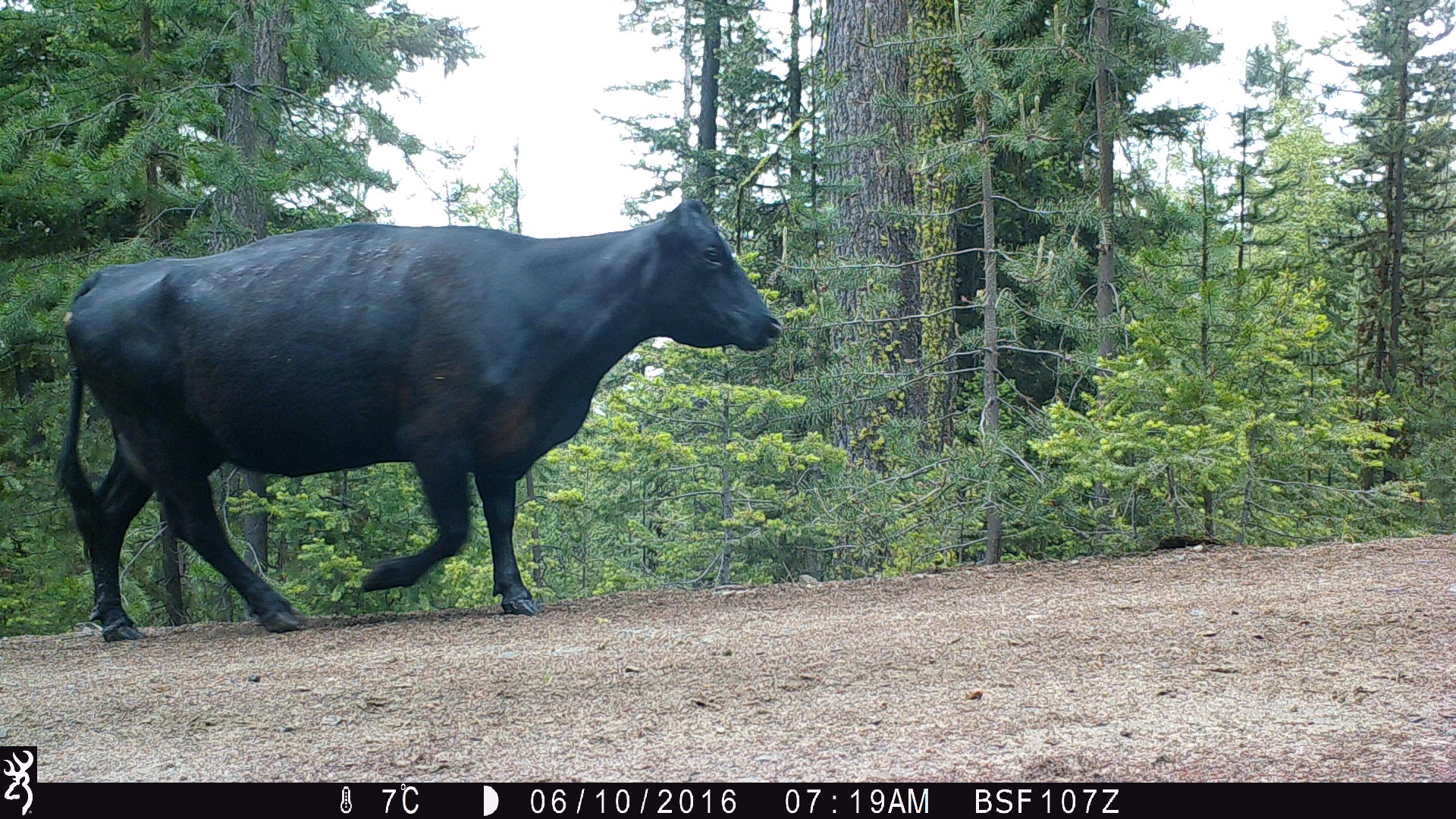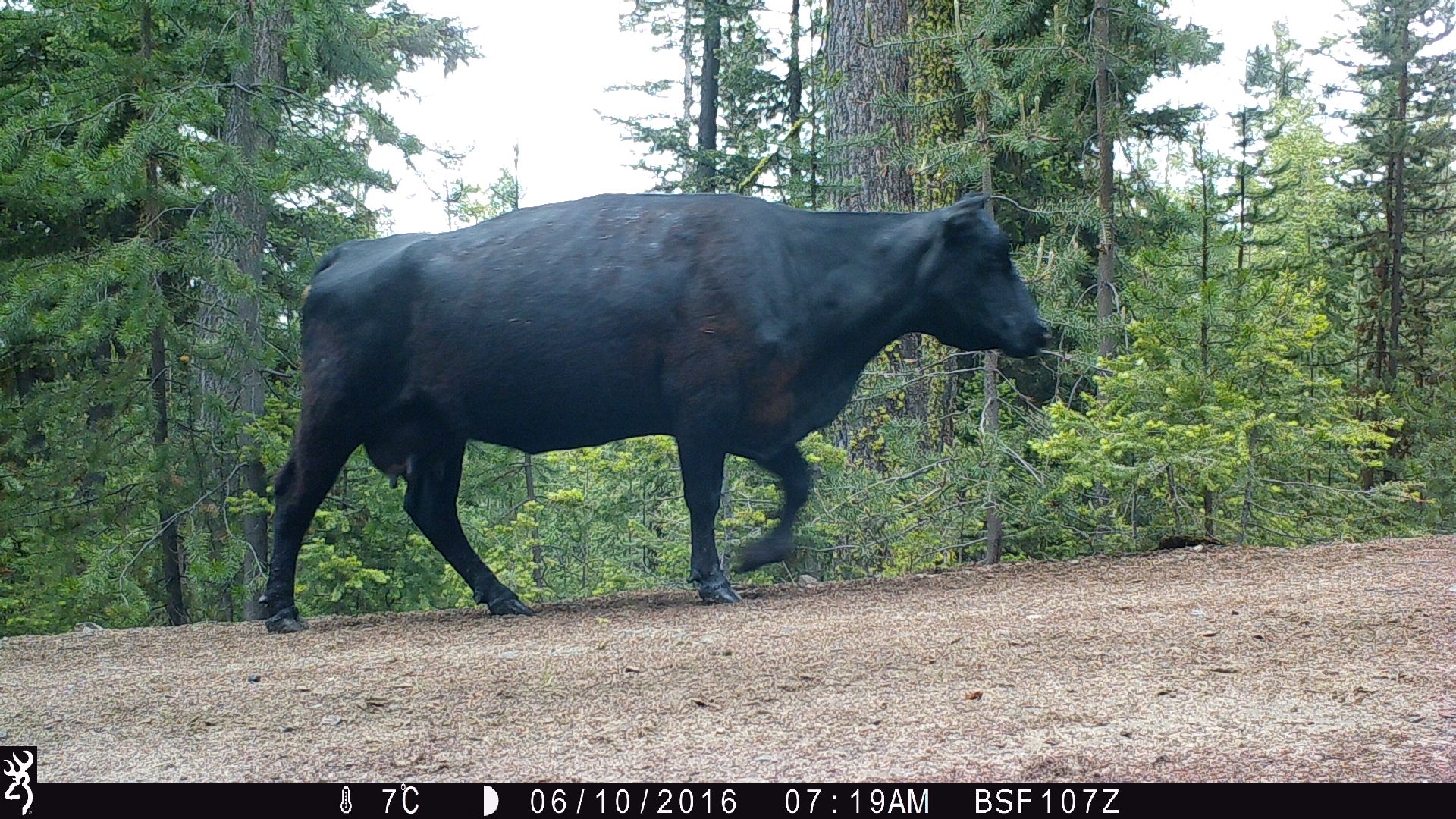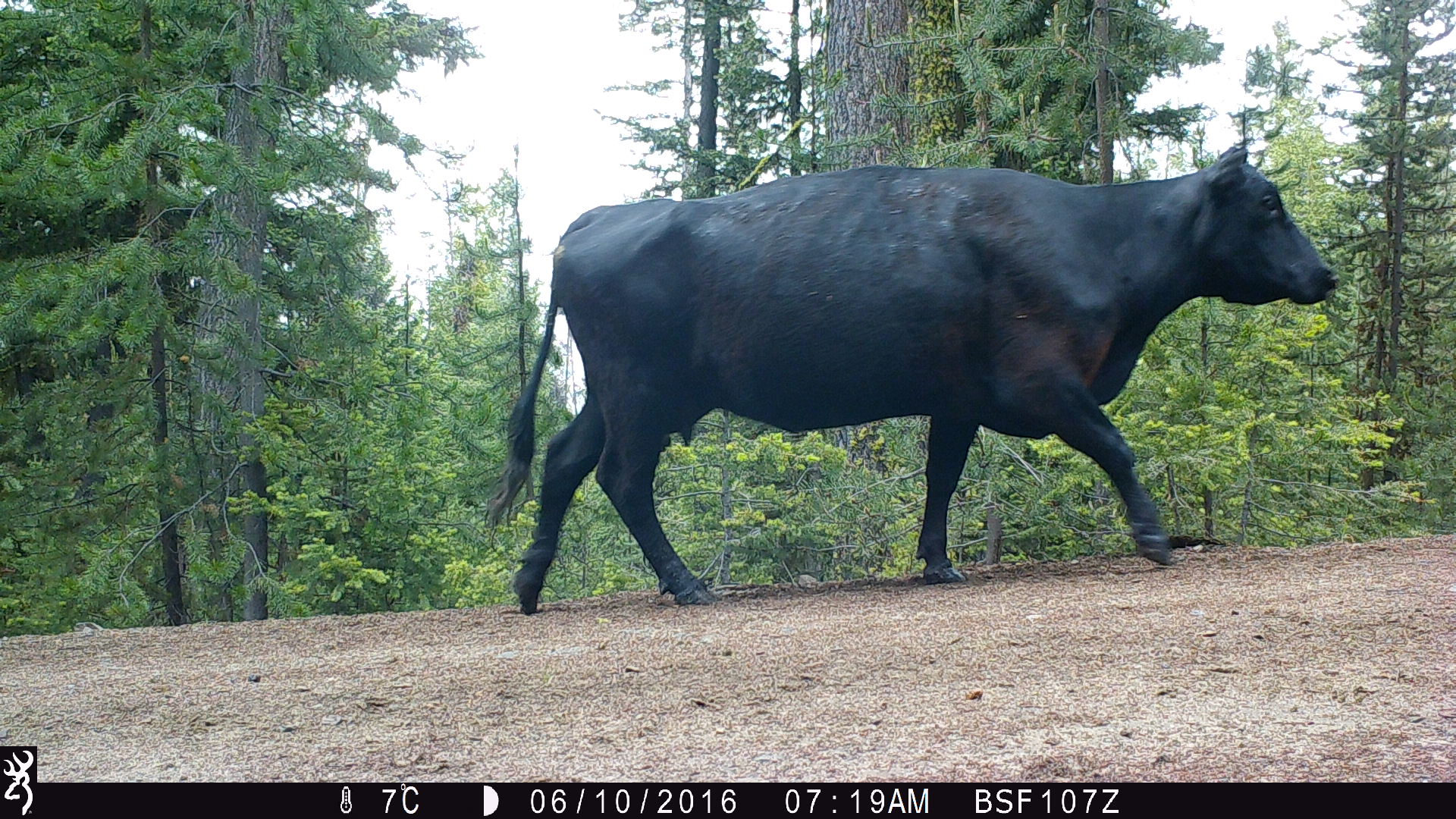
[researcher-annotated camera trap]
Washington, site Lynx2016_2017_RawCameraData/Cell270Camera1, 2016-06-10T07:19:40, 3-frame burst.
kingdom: Animalia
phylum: Chordata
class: Mammalia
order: Artiodactyla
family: Bovidae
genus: Bos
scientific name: Bos taurus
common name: domestic cattle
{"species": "domestic cattle (Bos taurus)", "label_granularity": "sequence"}